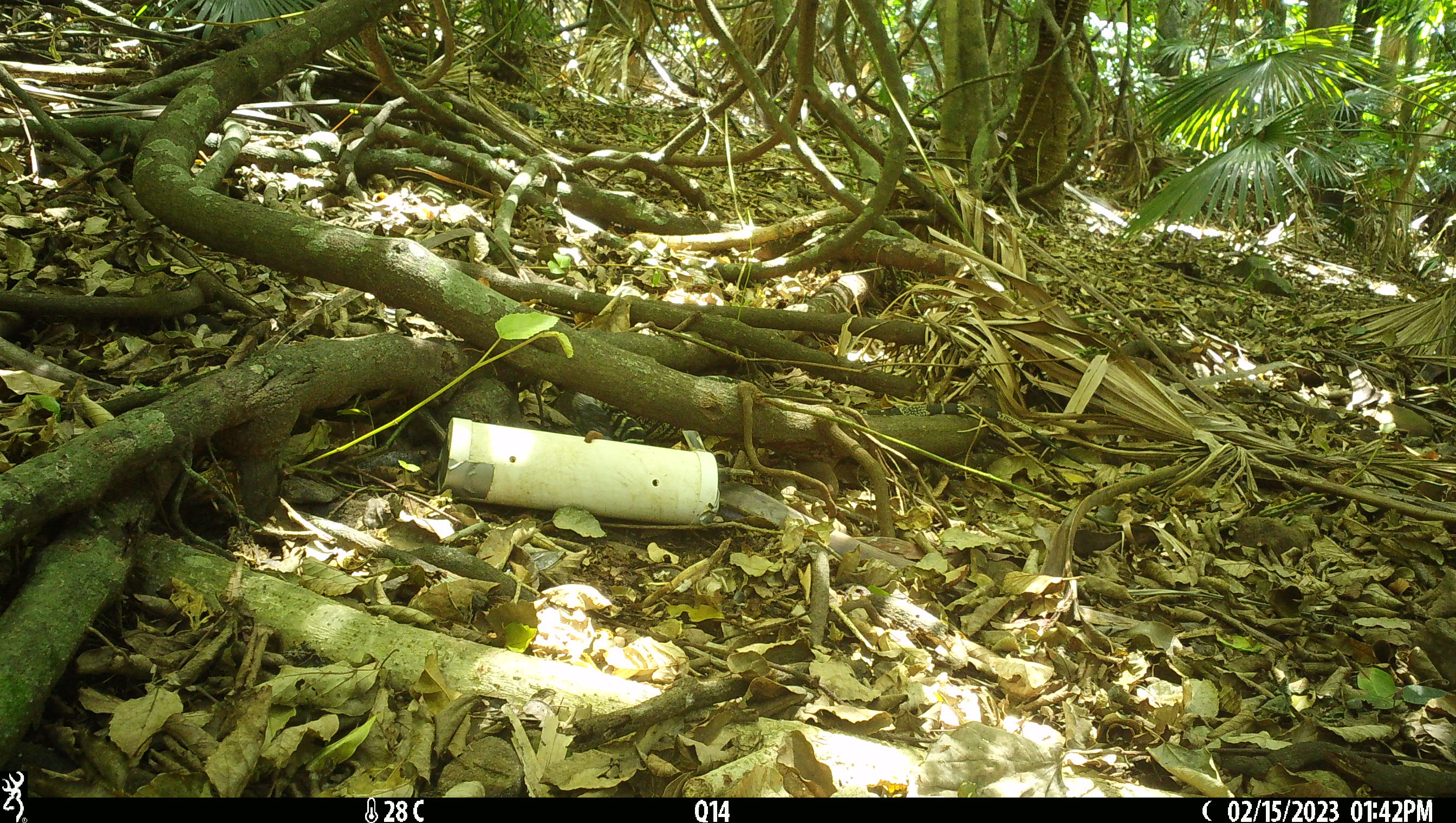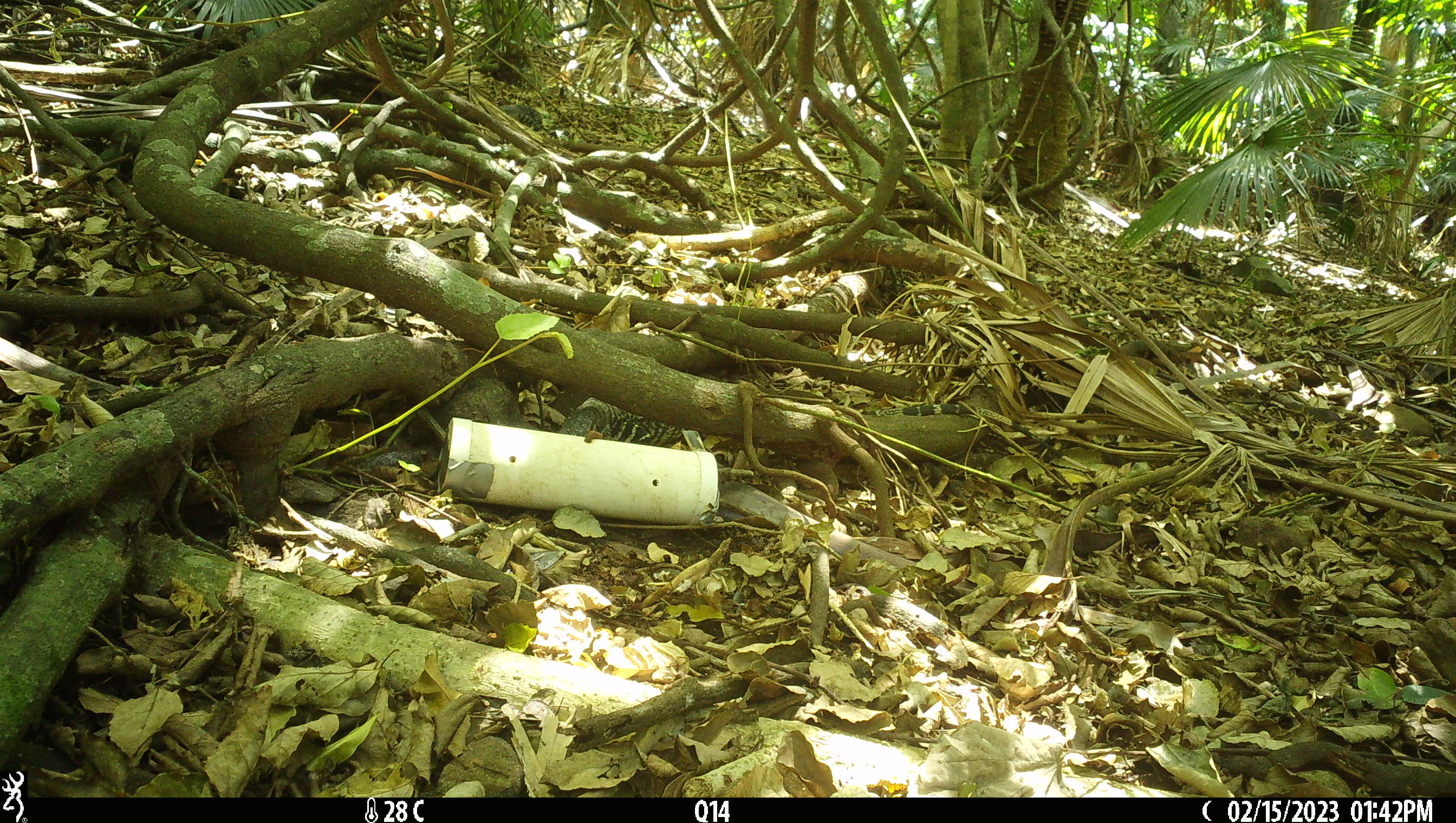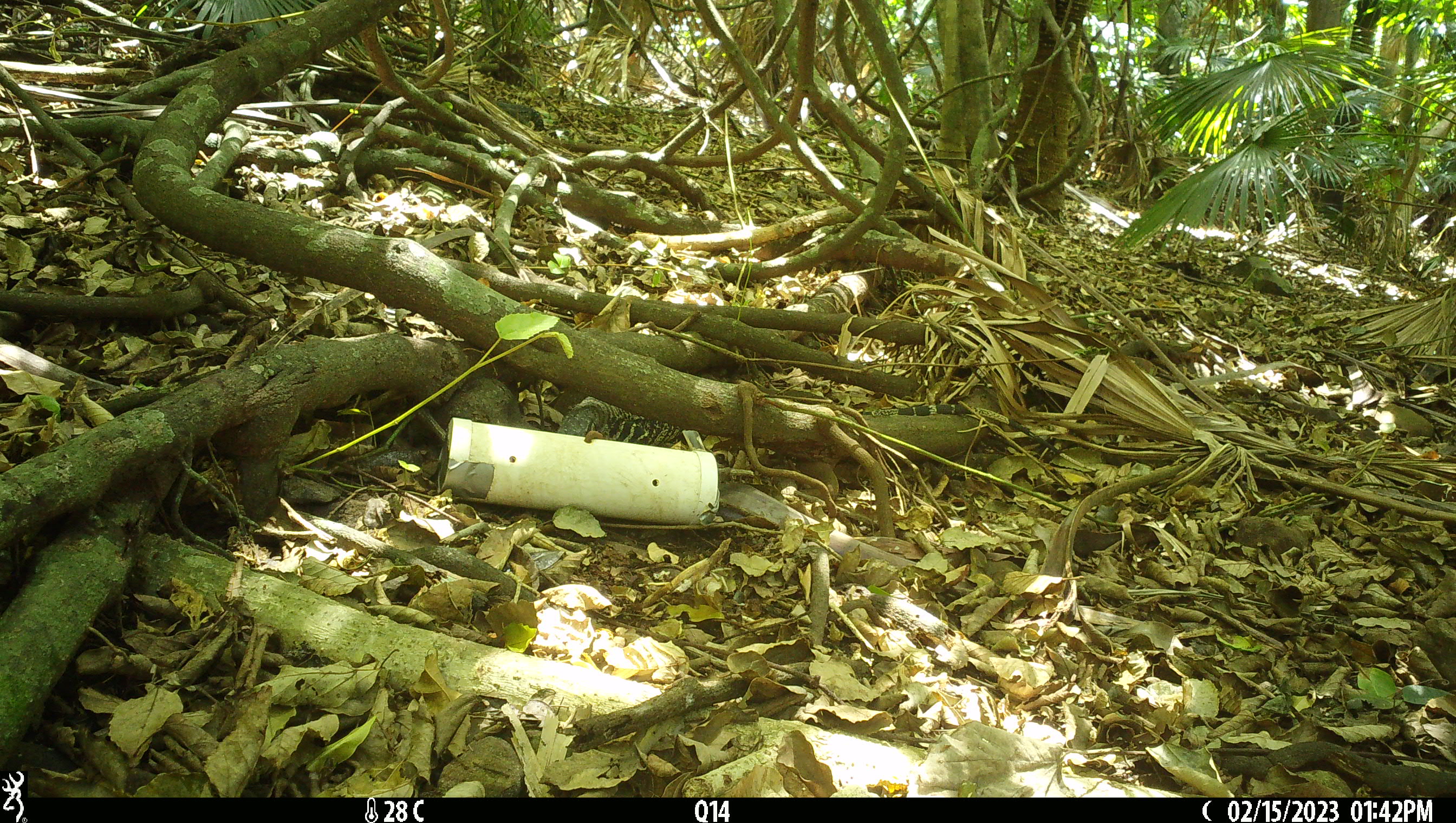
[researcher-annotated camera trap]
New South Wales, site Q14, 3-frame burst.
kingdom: Animalia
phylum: Chordata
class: Reptilia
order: Squamata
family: Varanidae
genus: Varanus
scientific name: Varanus varius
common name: lace monitor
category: goanna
Goanna (lace monitor) (Varanus varius).